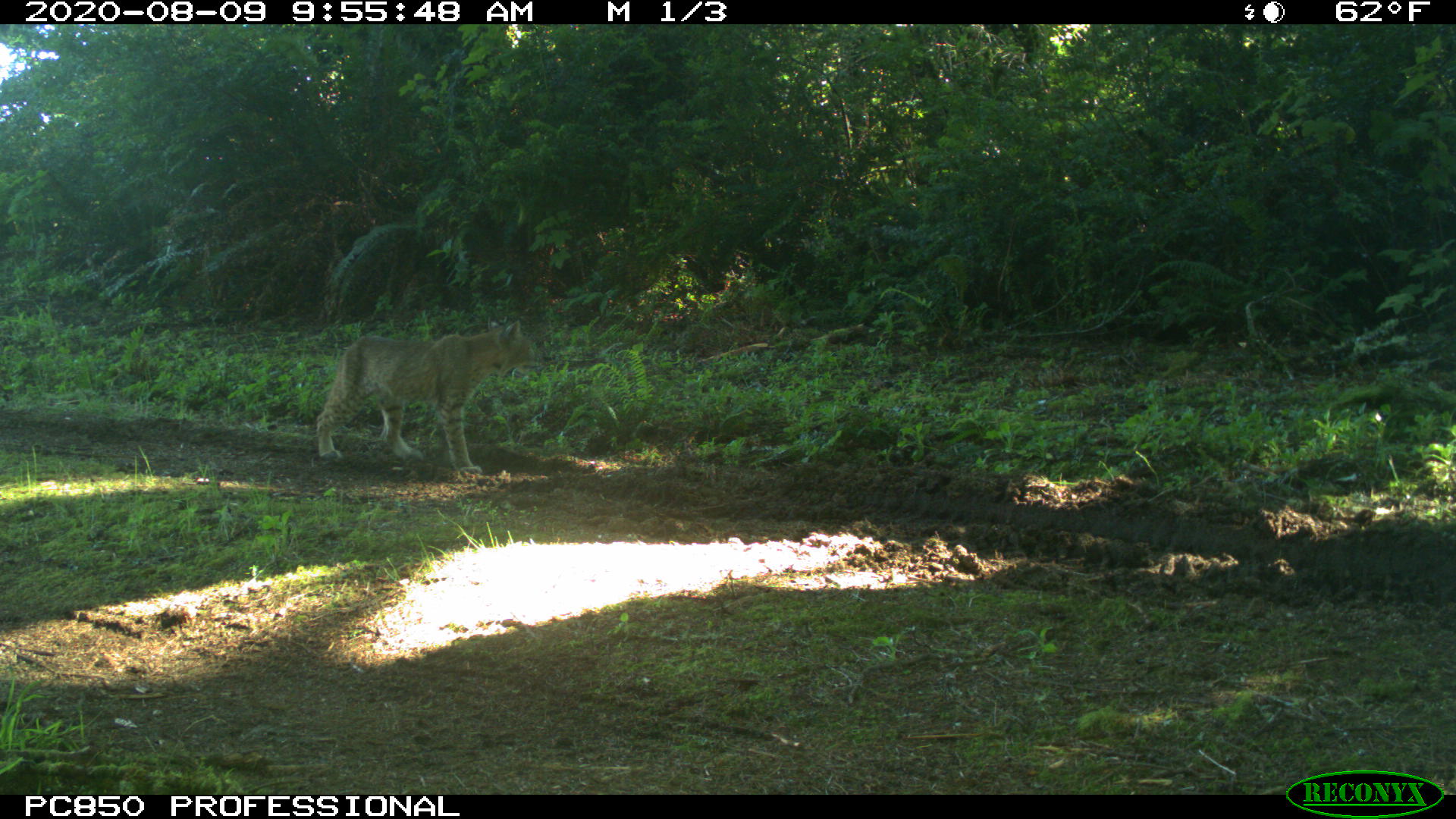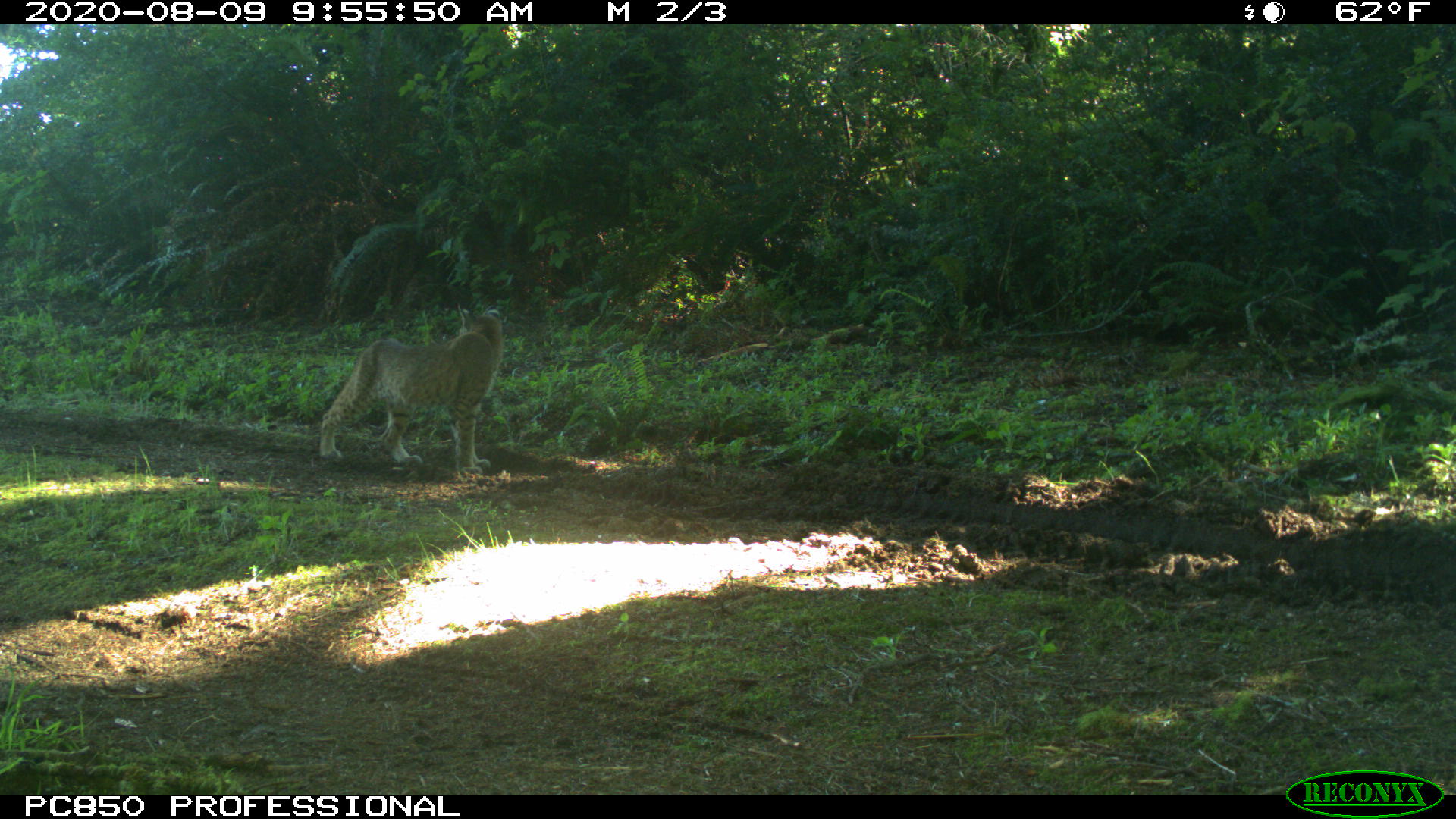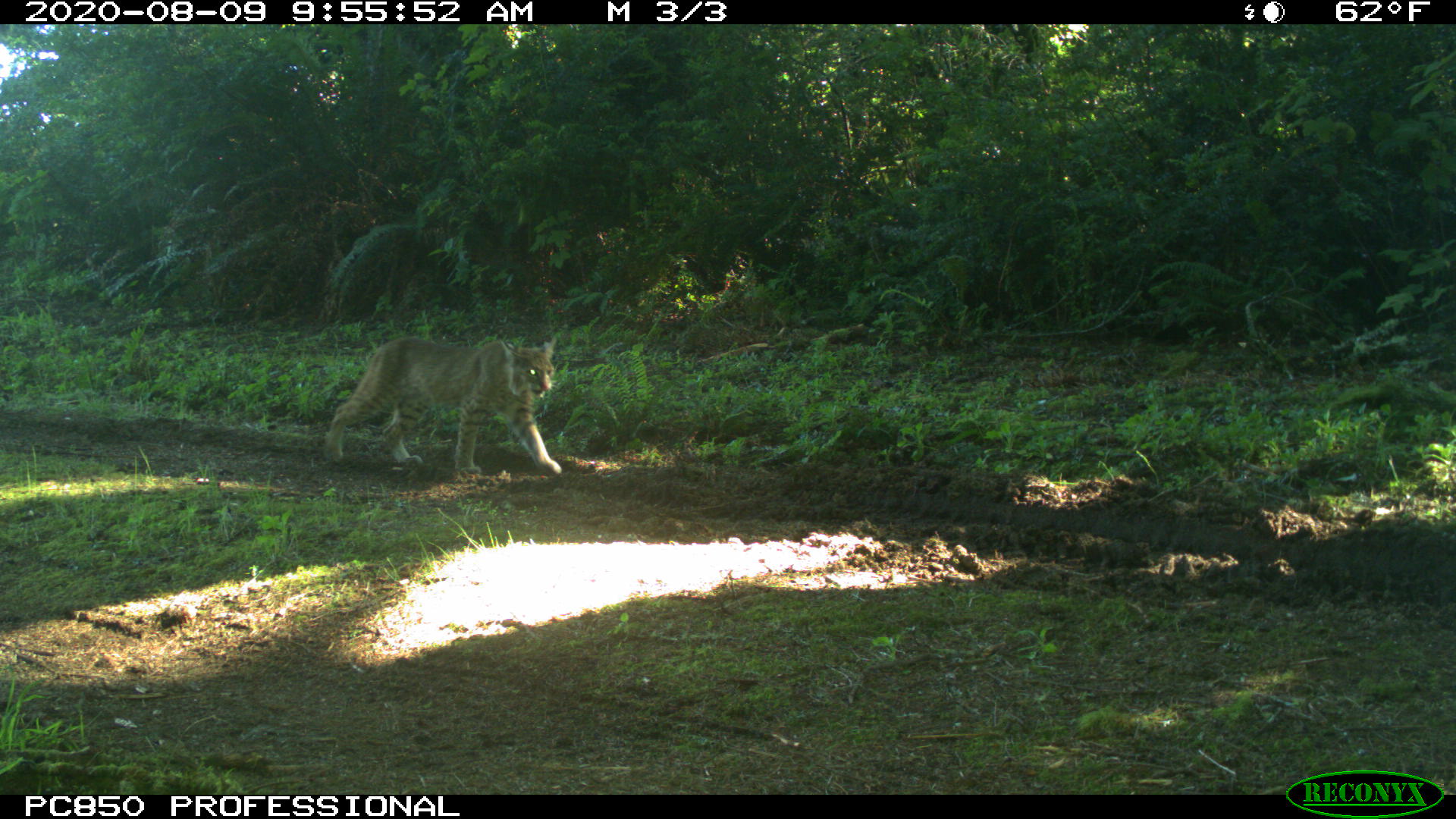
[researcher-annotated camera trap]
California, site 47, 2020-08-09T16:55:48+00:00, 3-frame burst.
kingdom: Animalia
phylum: Chordata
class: Mammalia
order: Carnivora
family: Felidae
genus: Lynx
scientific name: Lynx rufus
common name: bobcat